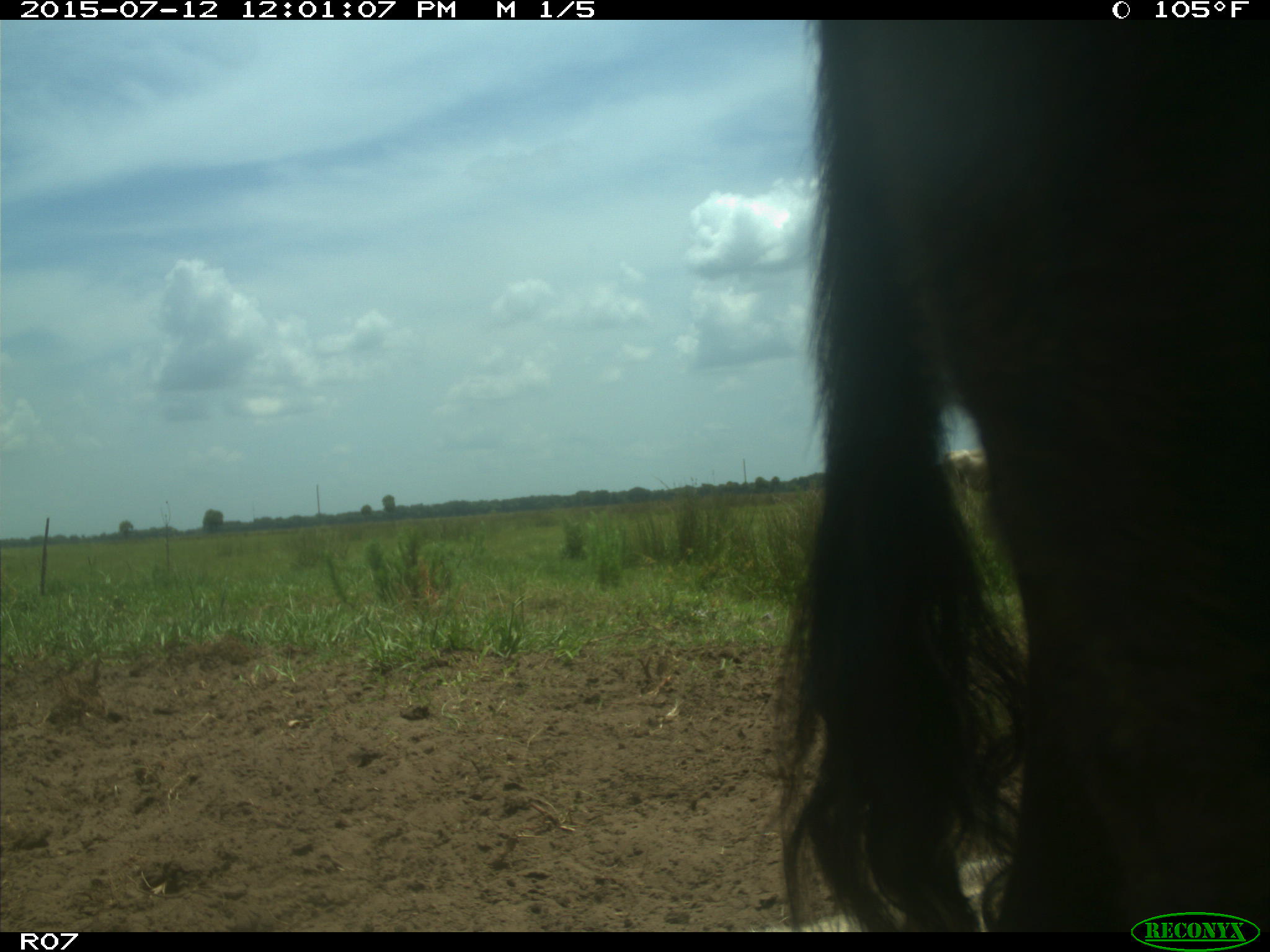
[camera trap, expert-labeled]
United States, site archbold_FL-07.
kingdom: Animalia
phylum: Chordata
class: Mammalia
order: Artiodactyla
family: Bovidae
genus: Bos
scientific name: Bos taurus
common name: domestic cow